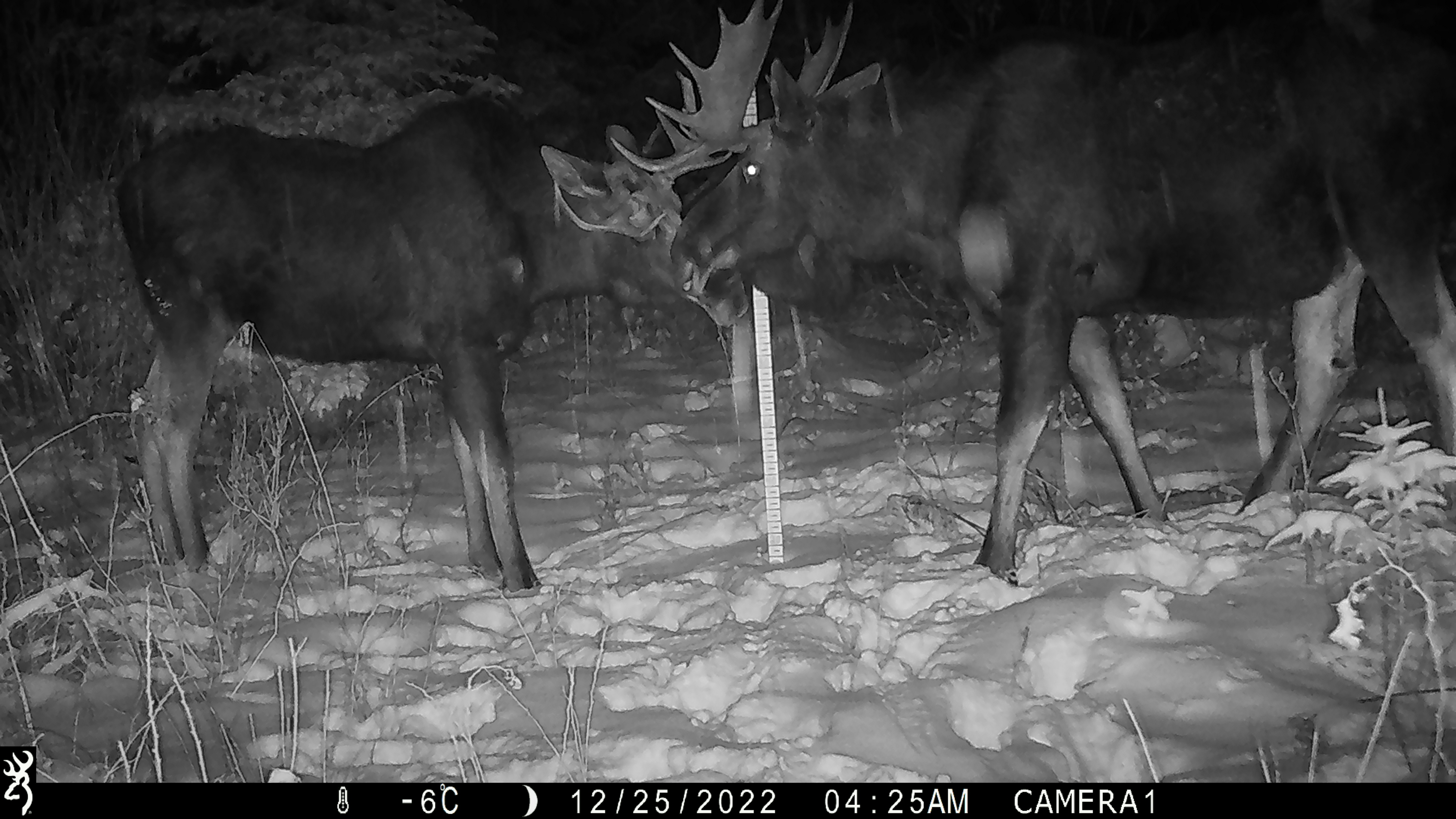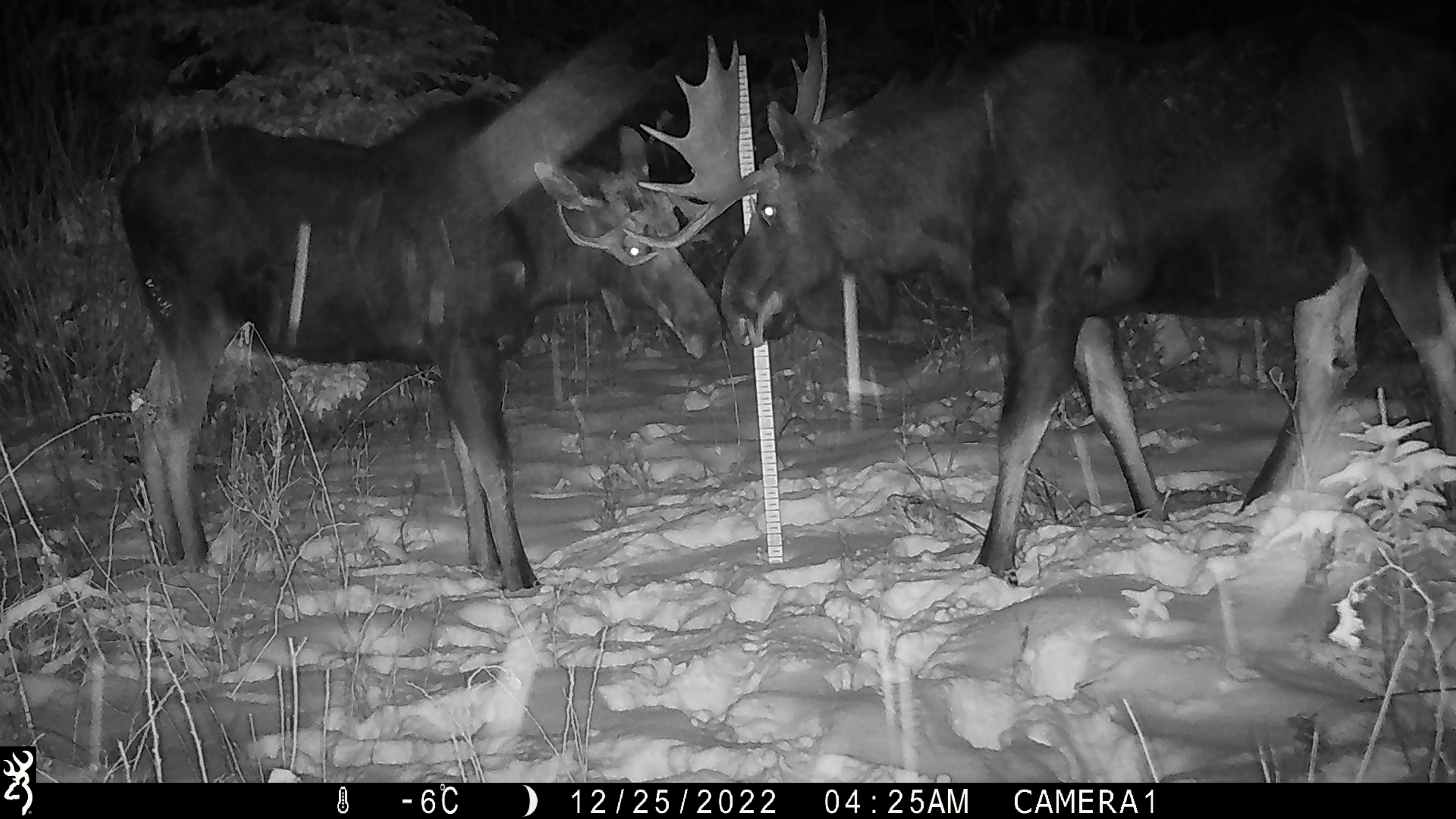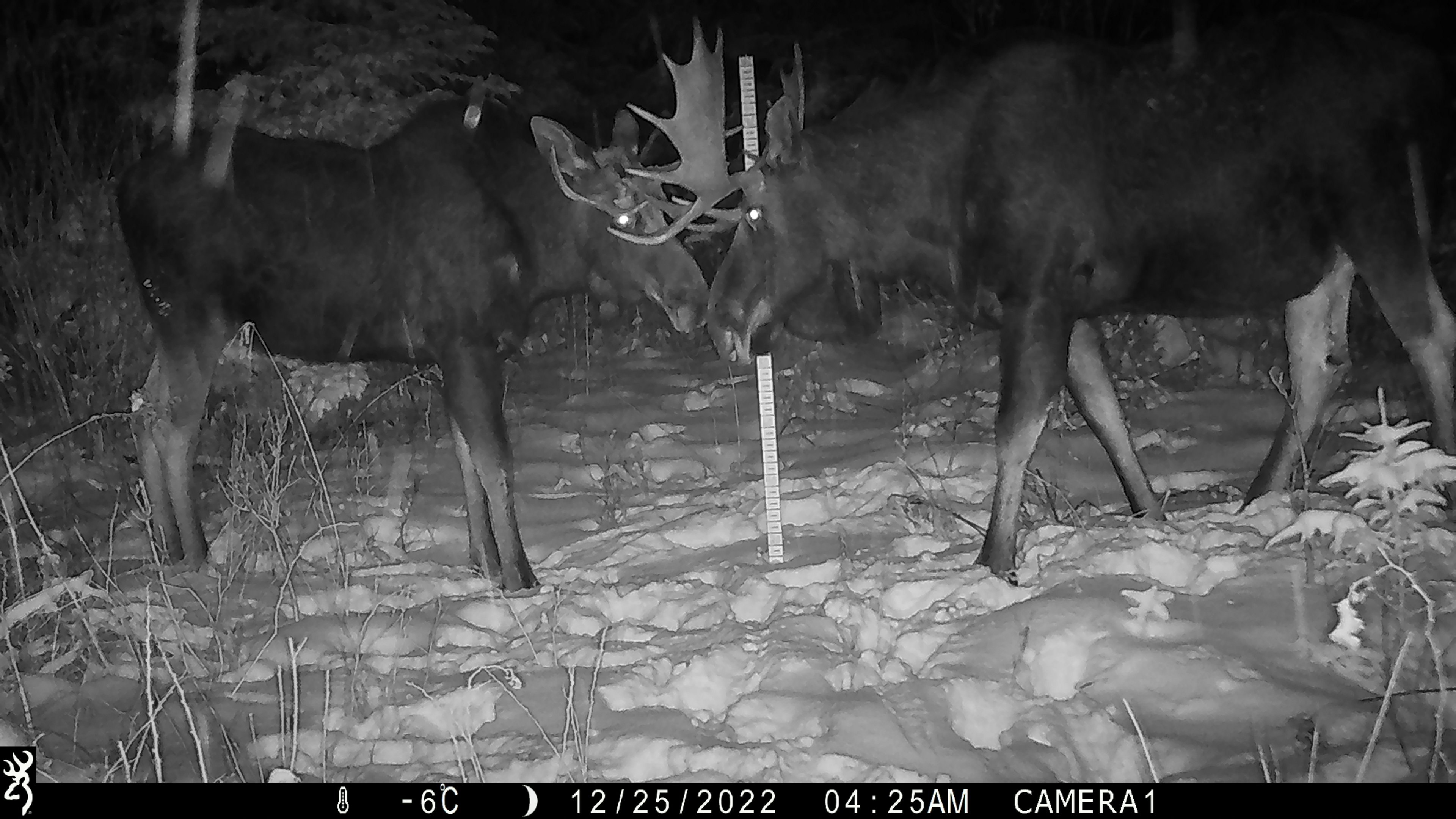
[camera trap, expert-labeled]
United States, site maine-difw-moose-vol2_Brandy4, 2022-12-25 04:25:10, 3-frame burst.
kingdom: Animalia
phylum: Chordata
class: Mammalia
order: Artiodactyla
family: Cervidae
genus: Alces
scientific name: Alces alces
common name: moose